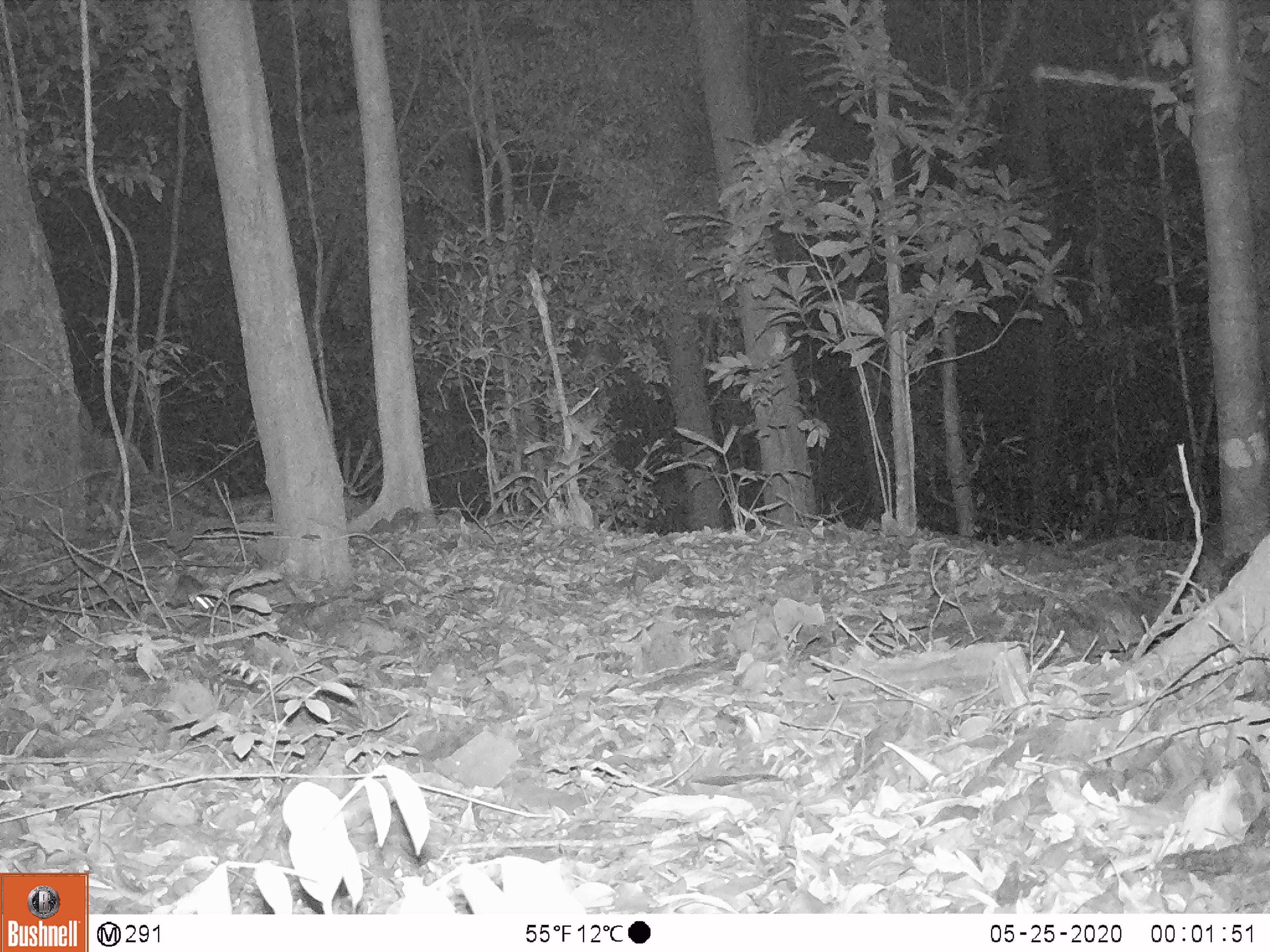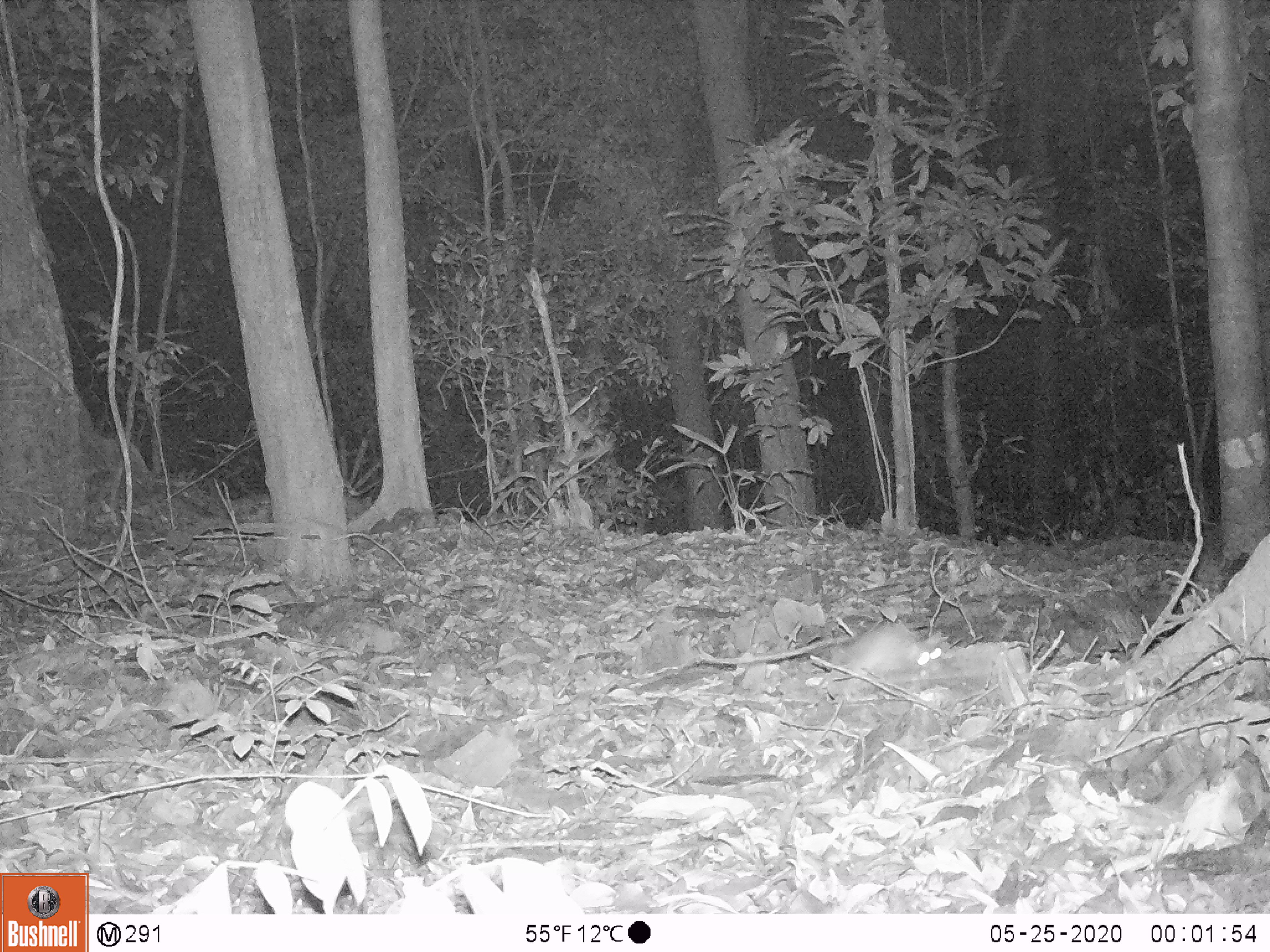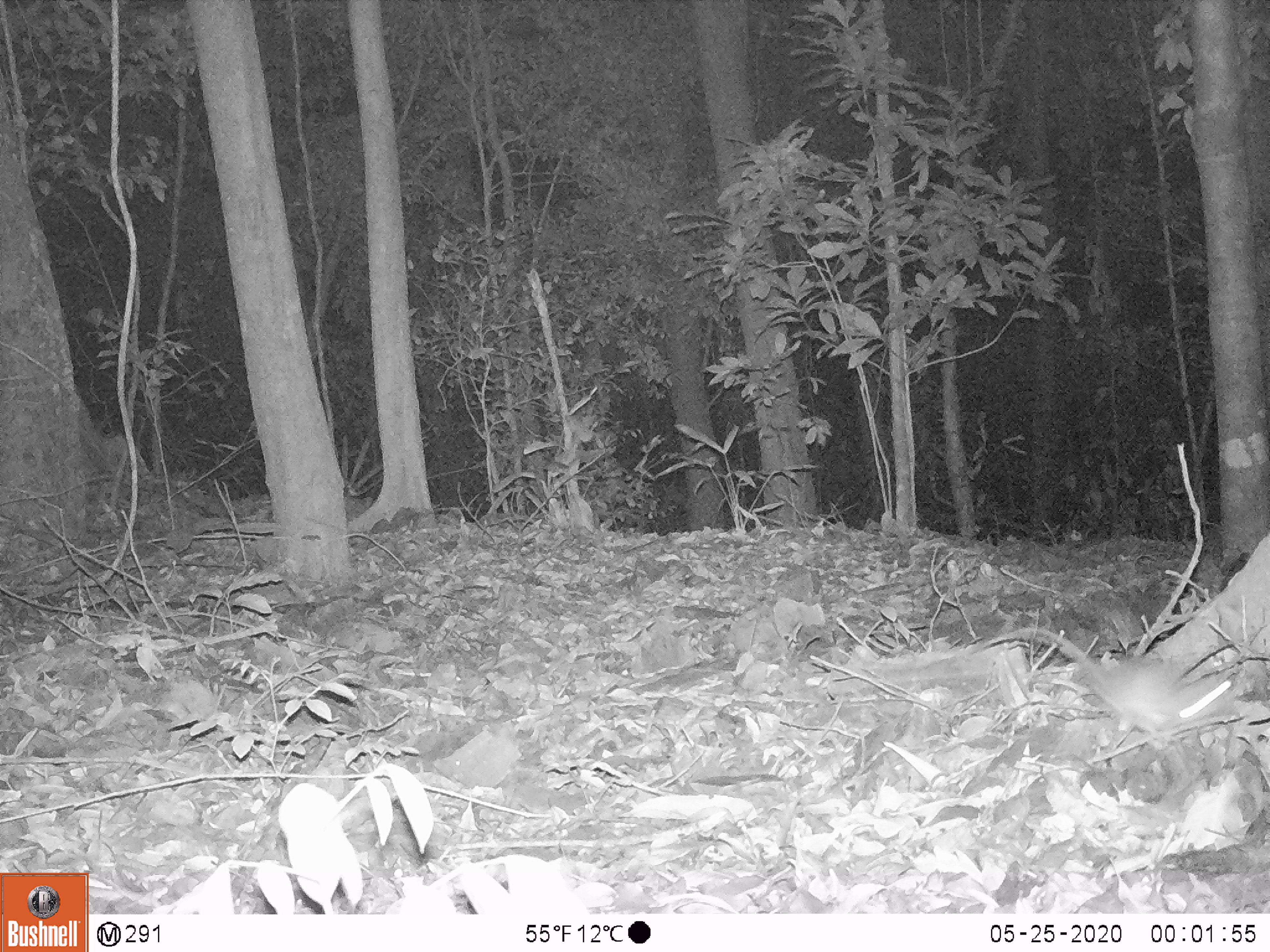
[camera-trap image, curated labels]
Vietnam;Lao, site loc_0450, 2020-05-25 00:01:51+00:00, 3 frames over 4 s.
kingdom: Animalia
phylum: Chordata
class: Mammalia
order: Rodentia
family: Muridae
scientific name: Muridae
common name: old-world mice and rats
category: unidentified murid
Unidentified murid (old-world mice and rats) (Muridae). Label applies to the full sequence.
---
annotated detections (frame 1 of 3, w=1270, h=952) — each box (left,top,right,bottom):
unidentified murid: (164,574,215,612)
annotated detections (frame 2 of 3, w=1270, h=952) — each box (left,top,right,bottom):
unidentified murid: (695,623,949,681)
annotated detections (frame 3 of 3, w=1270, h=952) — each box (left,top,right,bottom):
unidentified murid: (965,626,1241,747)